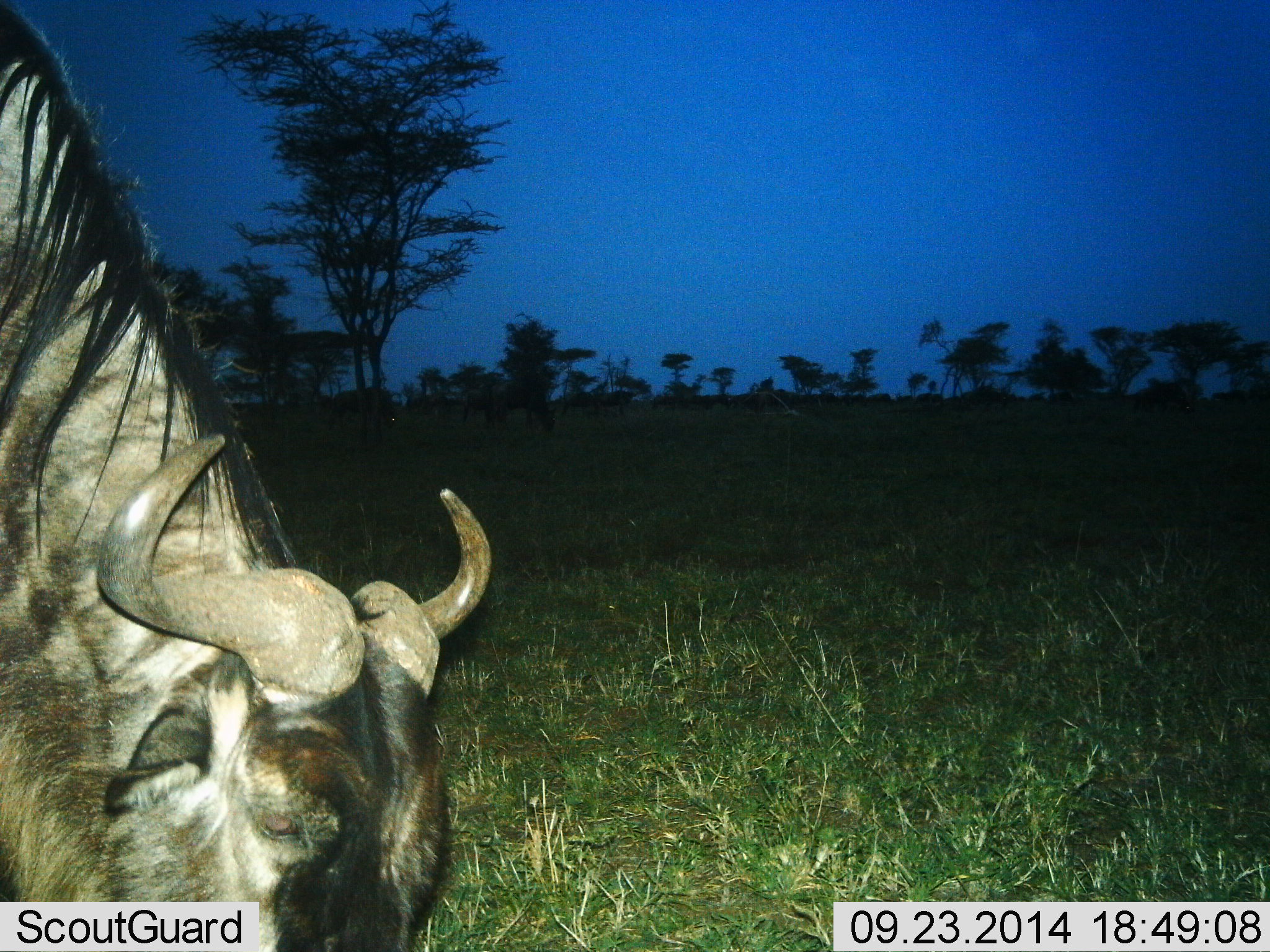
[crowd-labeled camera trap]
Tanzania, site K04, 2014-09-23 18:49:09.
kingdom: Animalia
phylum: Chordata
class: Mammalia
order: Artiodactyla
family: Bovidae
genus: Connochaetes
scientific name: Connochaetes taurinus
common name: blue wildebeest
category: wildebeest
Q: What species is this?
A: Wildebeest (blue wildebeest) (Connochaetes taurinus).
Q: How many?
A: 1.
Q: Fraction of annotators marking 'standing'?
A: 40%.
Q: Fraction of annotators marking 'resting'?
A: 10%.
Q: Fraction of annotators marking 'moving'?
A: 0%.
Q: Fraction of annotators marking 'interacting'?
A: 0%.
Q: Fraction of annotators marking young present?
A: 0%.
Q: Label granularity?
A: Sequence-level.